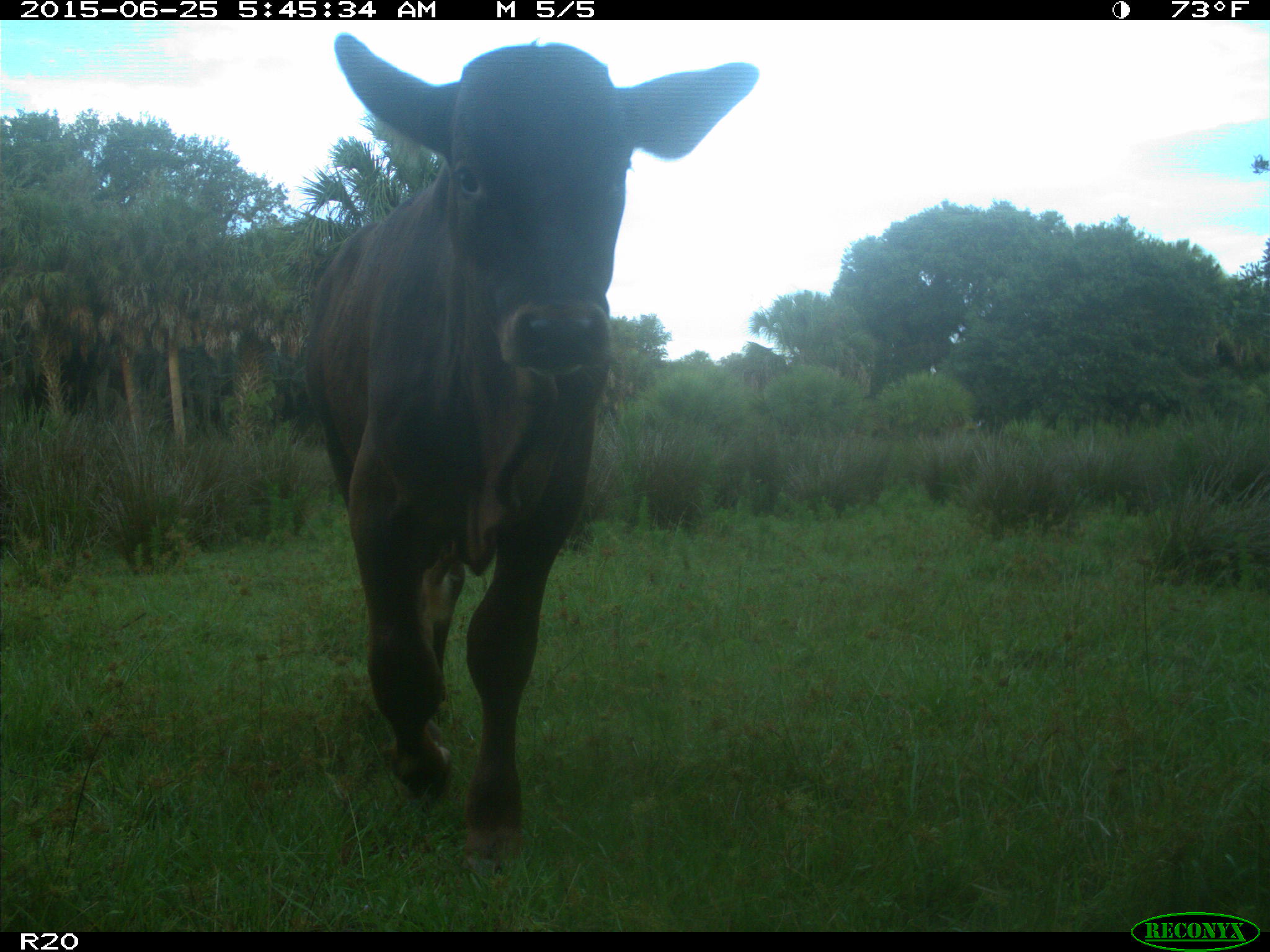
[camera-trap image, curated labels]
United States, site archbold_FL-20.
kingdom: Animalia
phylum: Chordata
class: Mammalia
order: Artiodactyla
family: Bovidae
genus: Bos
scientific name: Bos taurus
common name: domestic cow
Bos taurus (domestic cow).